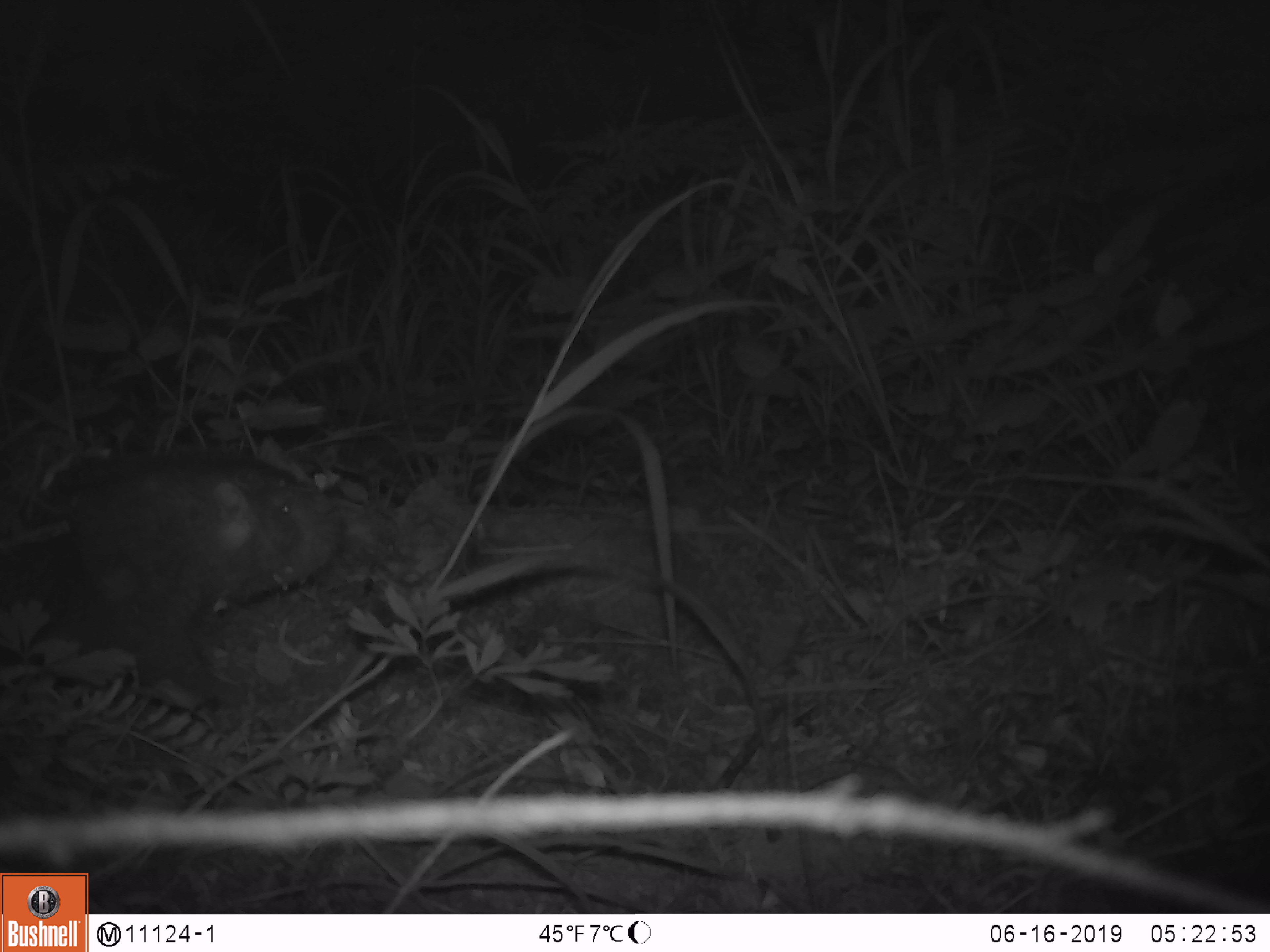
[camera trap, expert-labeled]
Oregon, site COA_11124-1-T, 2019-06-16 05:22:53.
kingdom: Animalia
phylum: Chordata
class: Mammalia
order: Rodentia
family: Aplodontiidae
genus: Aplodontia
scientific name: Aplodontia rufa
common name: mountain beaver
Mountain beaver (Aplodontia rufa).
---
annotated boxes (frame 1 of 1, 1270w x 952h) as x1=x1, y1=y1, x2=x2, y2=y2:
mountain beaver: x1=1, y1=454, x2=350, y2=691